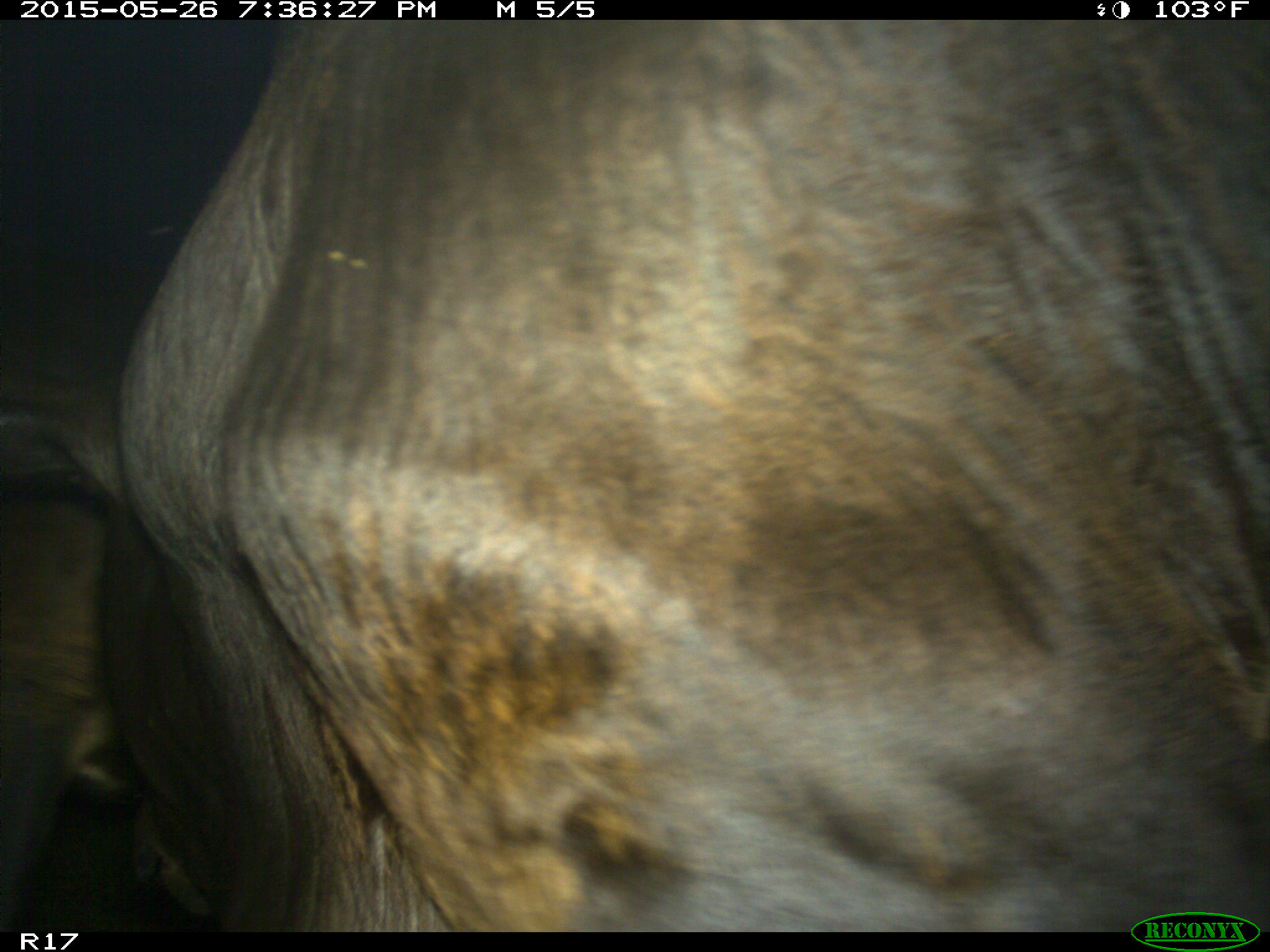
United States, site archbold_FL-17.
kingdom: Animalia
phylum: Chordata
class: Mammalia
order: Artiodactyla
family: Bovidae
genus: Bos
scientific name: Bos taurus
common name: domestic cow